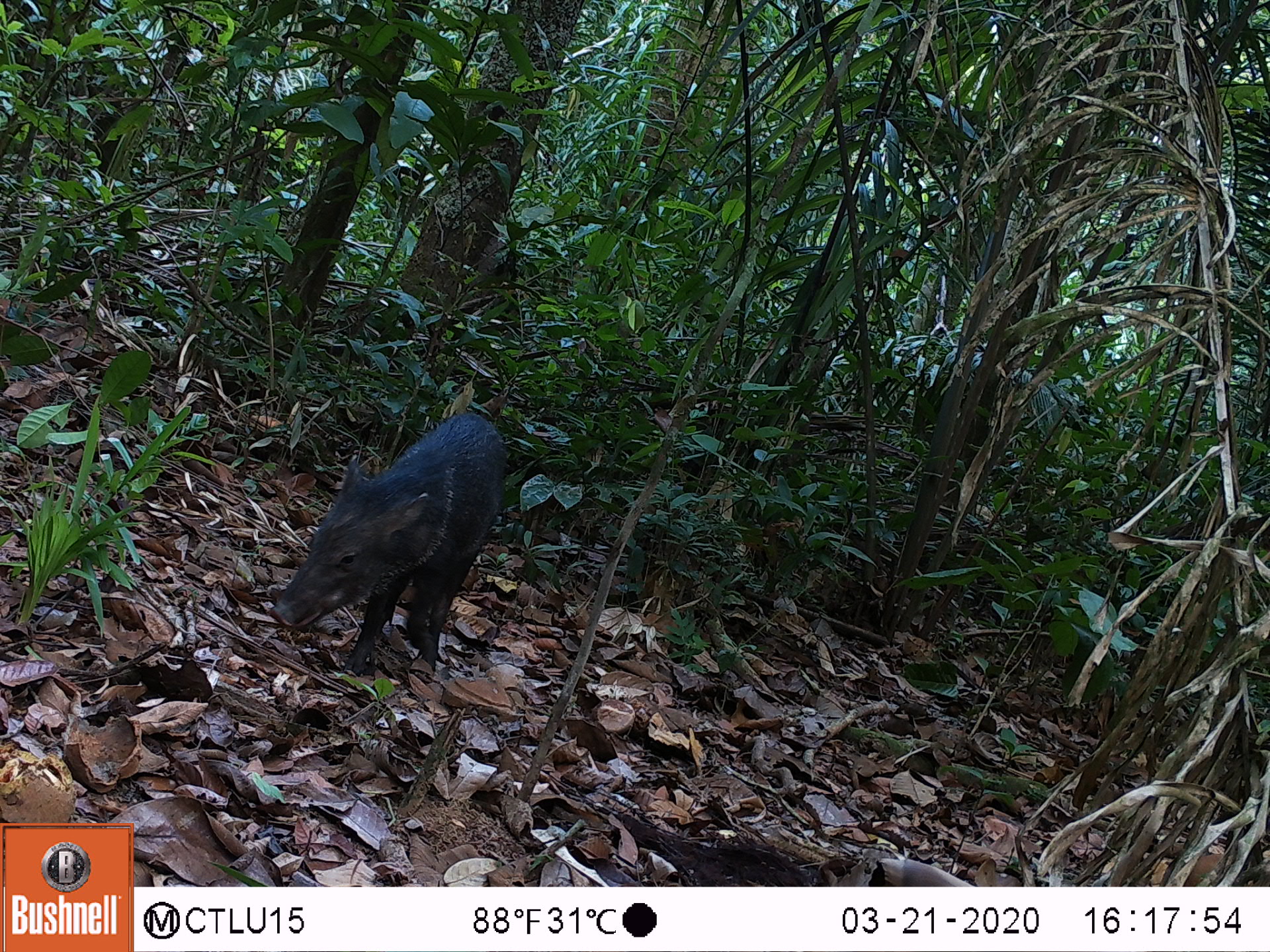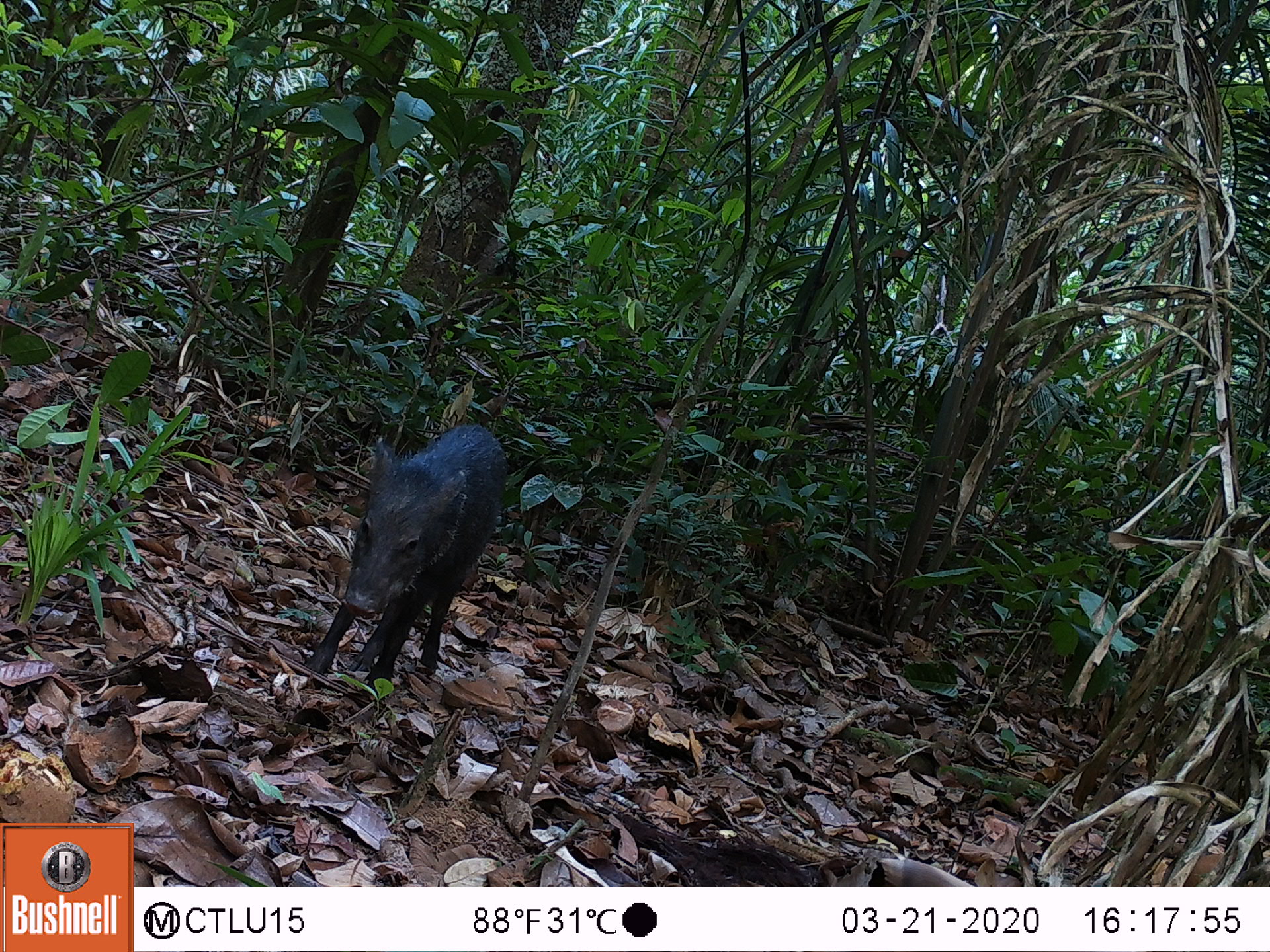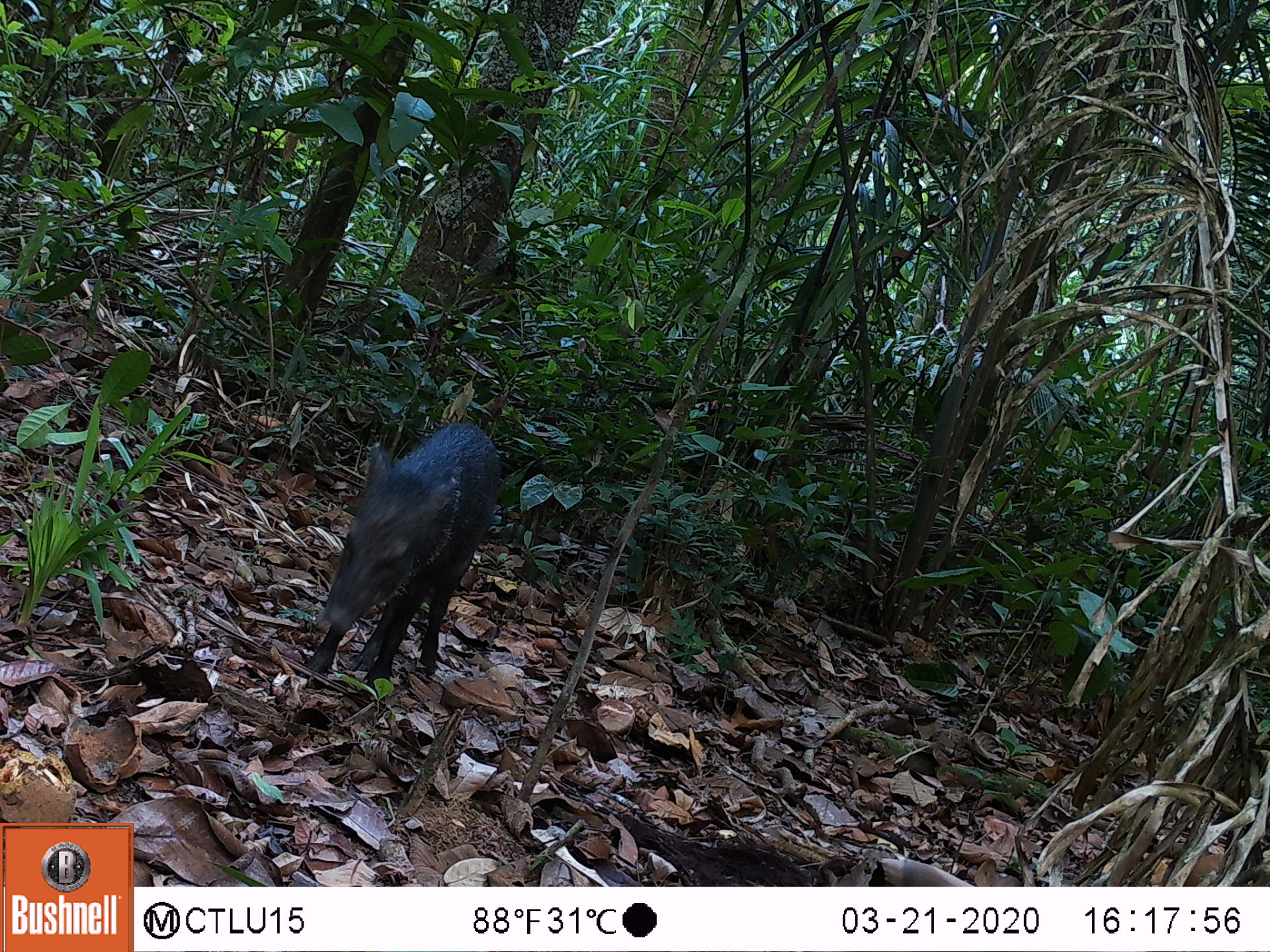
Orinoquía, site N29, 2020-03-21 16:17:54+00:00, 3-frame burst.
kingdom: Animalia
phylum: Chordata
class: Mammalia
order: Artiodactyla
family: Tayassuidae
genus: Pecari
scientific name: Pecari tajacu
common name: collared peccary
Collared peccary (Pecari tajacu).